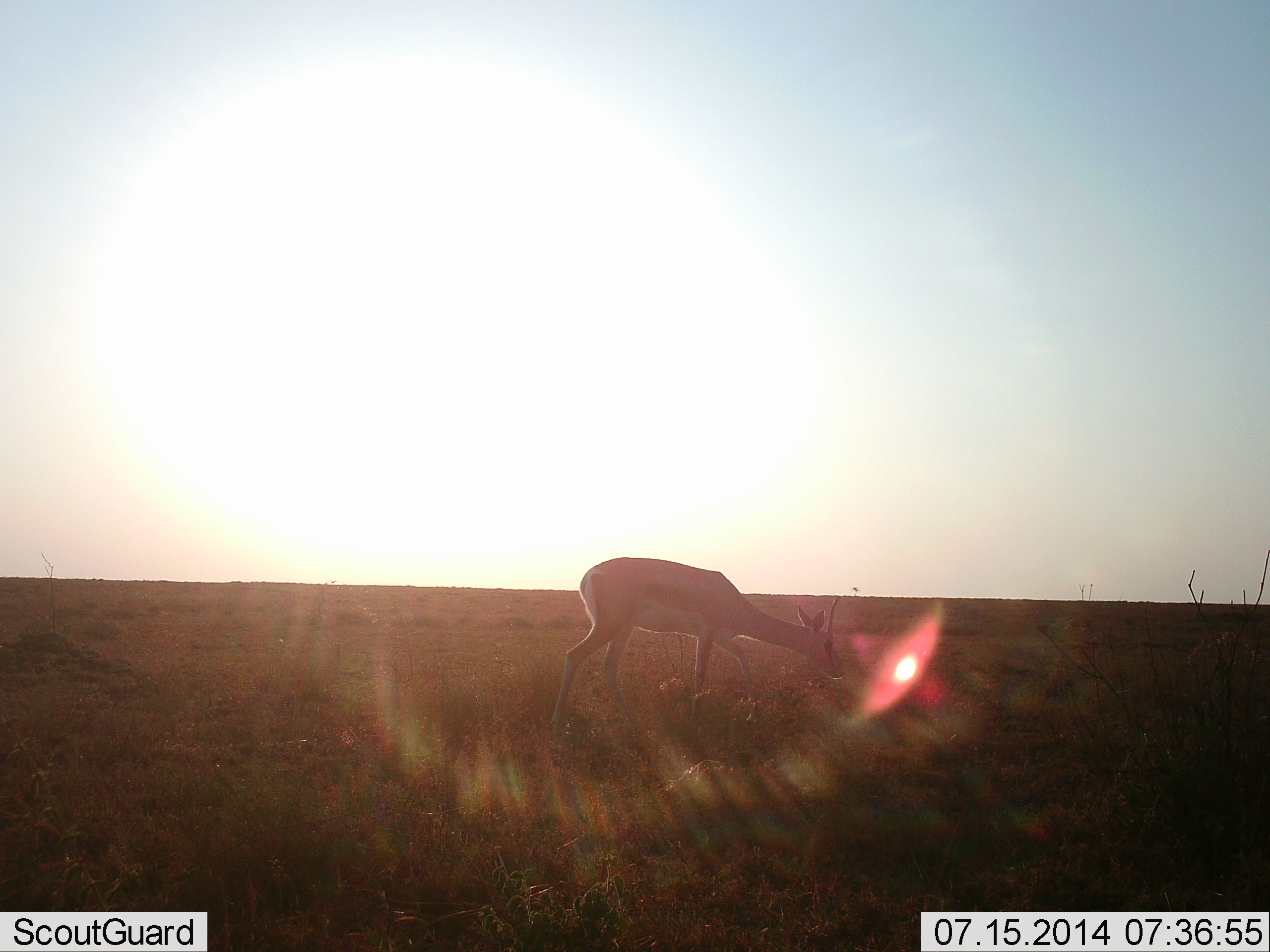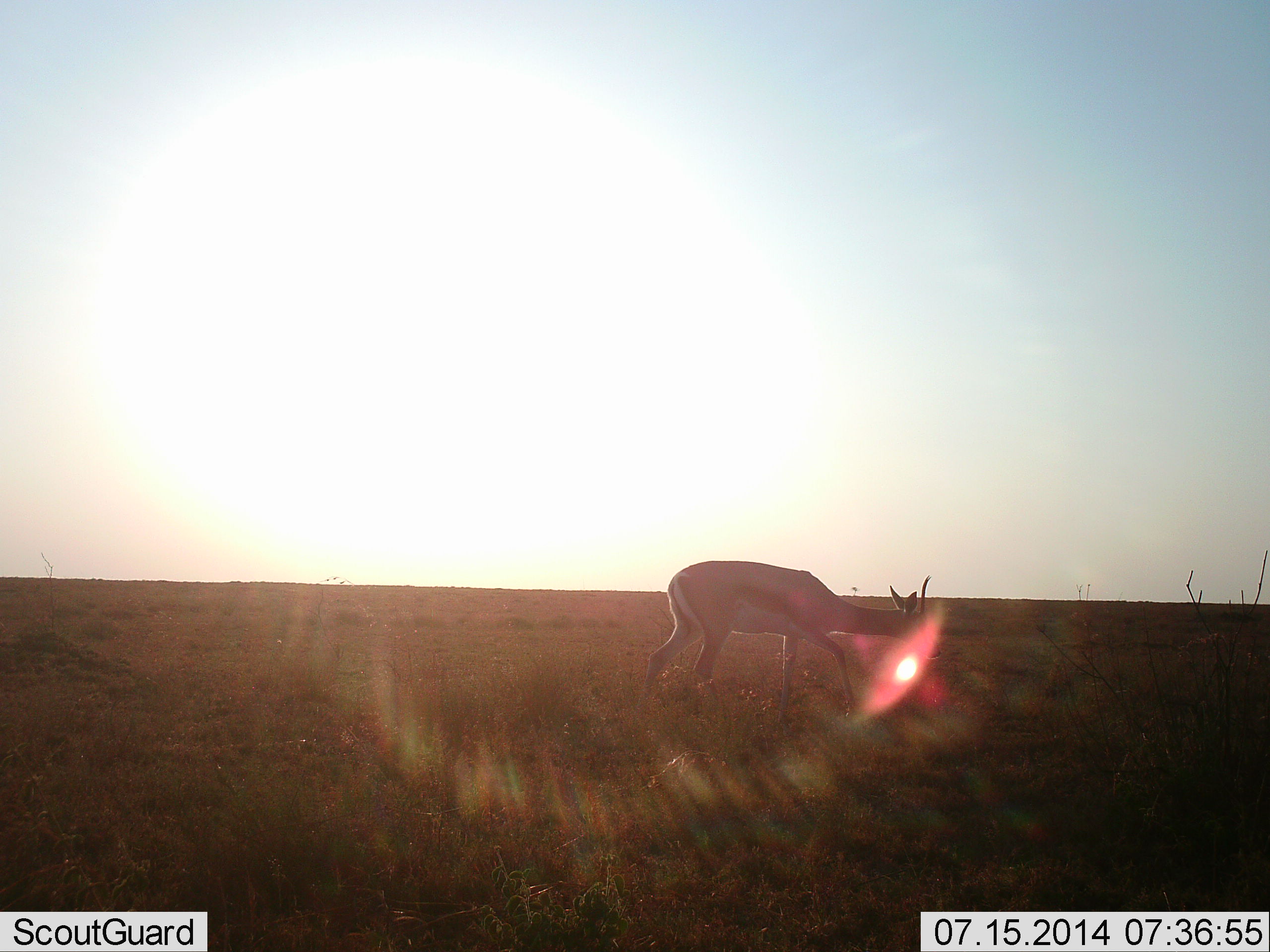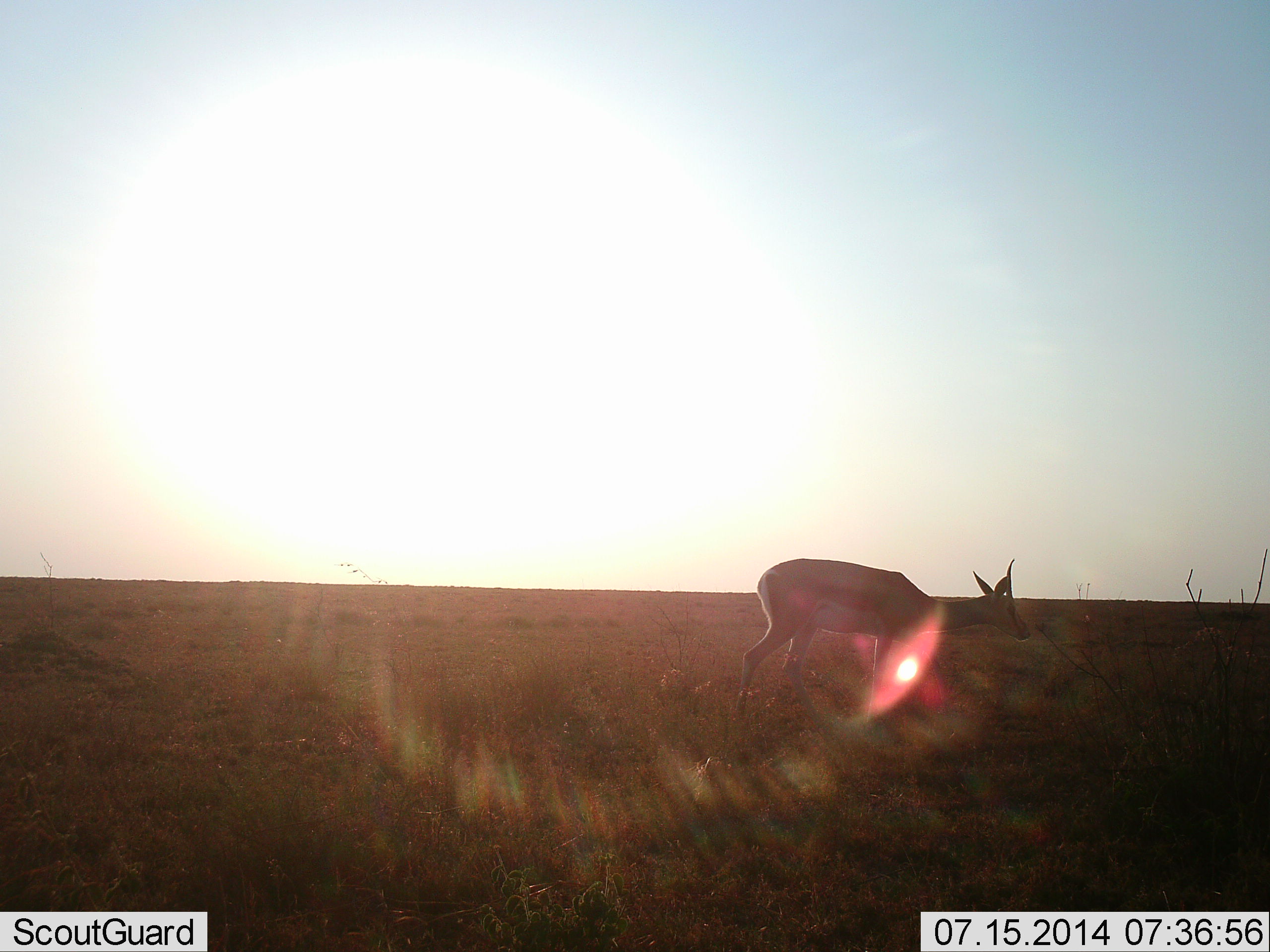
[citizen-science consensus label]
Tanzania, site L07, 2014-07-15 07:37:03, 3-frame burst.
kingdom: Animalia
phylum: Chordata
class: Mammalia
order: Artiodactyla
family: Bovidae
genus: Eudorcas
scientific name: Eudorcas thomsonii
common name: thomson's gazelle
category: gazellethomsons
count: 1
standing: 0%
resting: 0%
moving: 60%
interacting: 0%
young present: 0%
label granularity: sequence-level